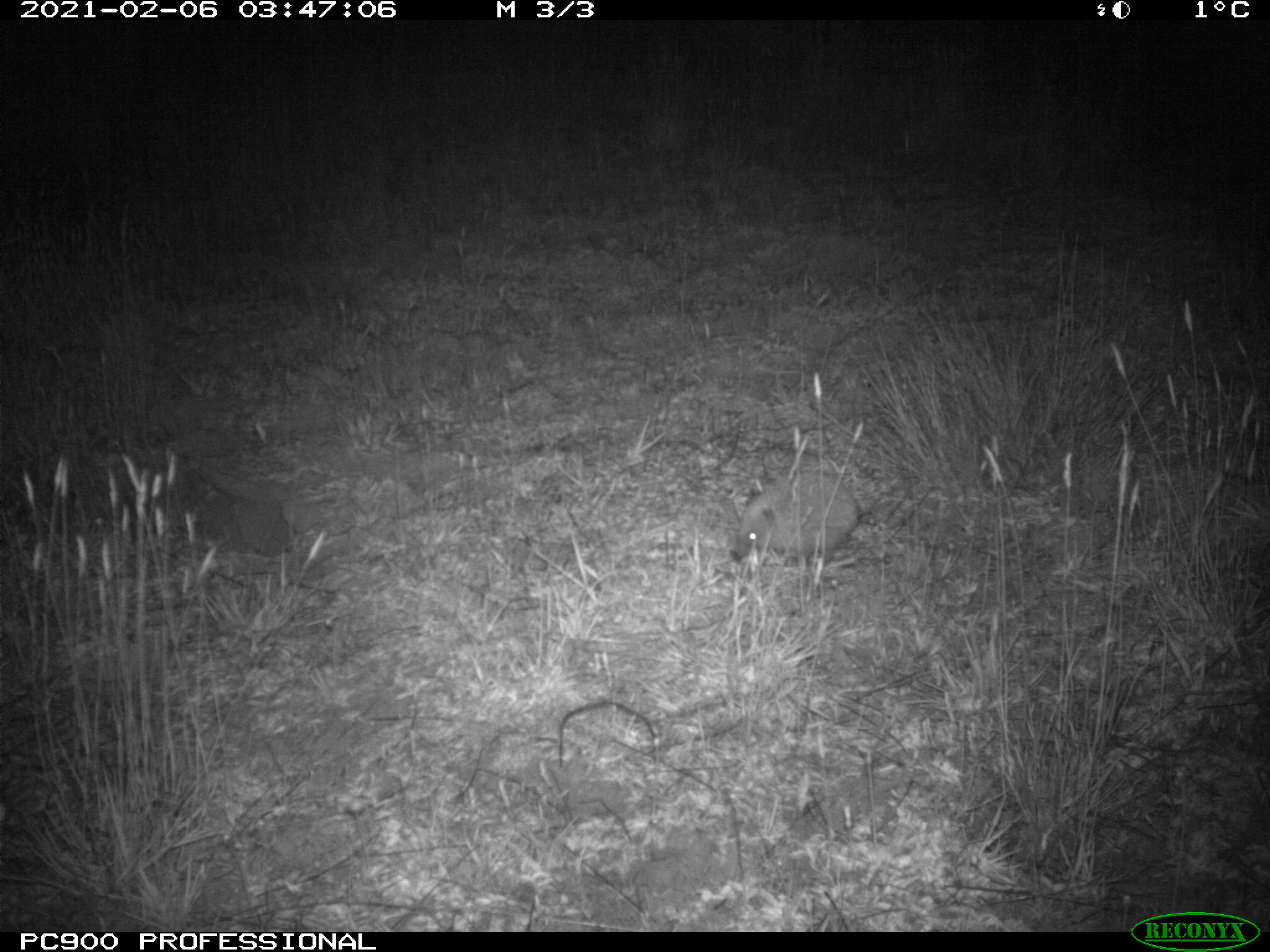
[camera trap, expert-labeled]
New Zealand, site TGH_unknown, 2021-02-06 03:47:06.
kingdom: Animalia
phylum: Chordata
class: Mammalia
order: Eulipotyphla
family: Erinaceidae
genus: Erinaceus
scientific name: Erinaceus europaeus europaeus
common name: european hedgehog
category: hedgehog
Hedgehog (european hedgehog) (Erinaceus europaeus europaeus).